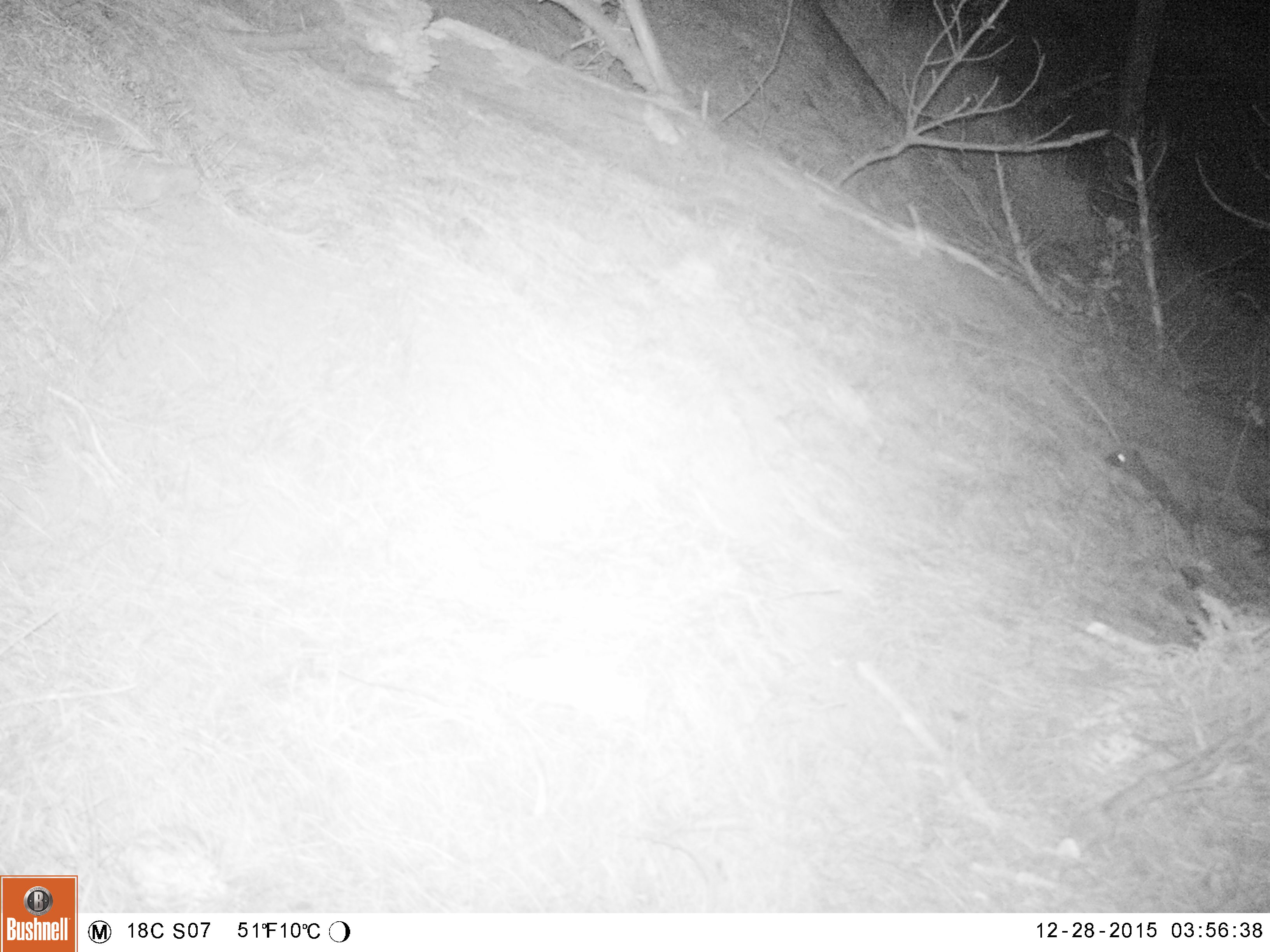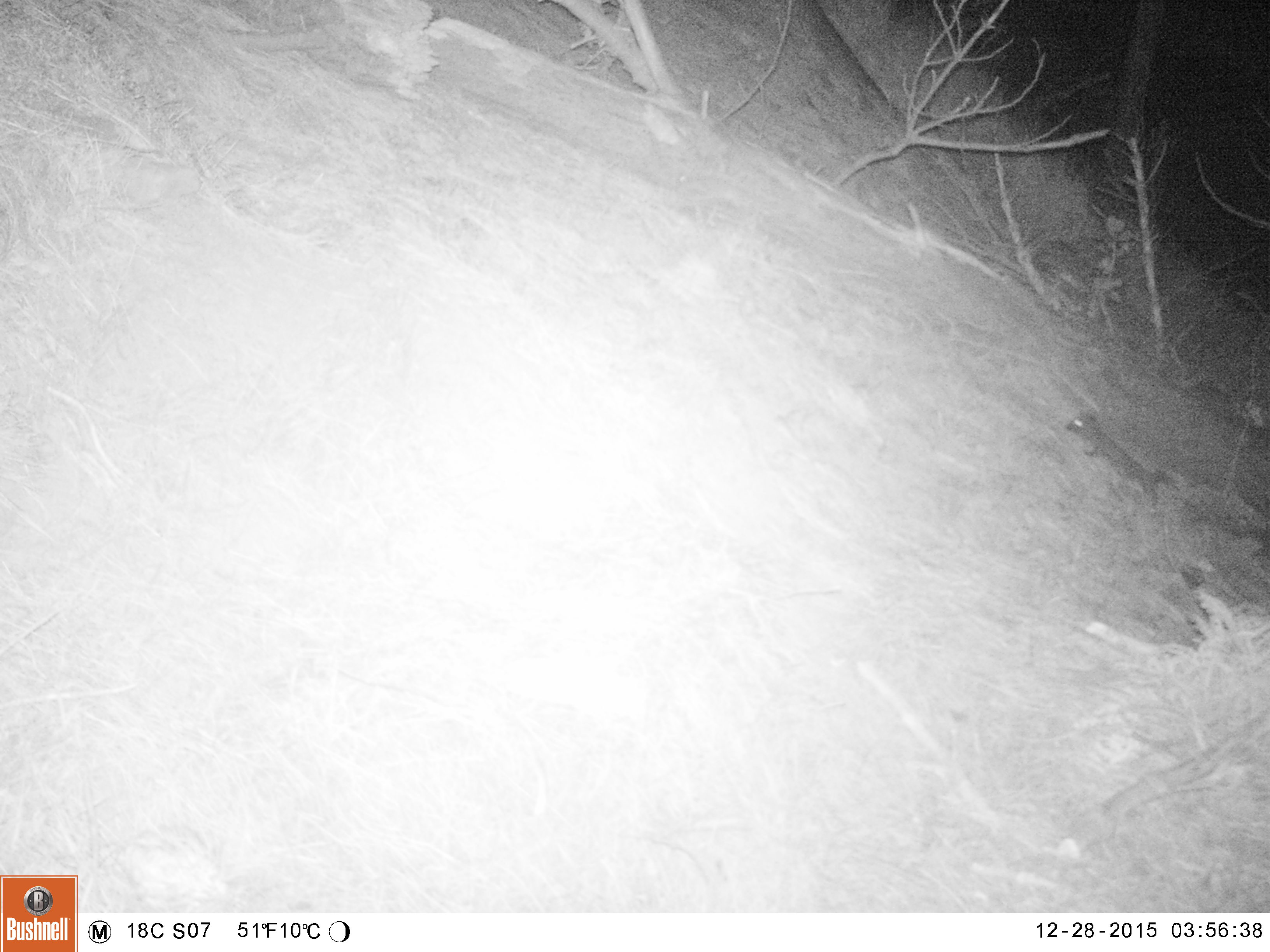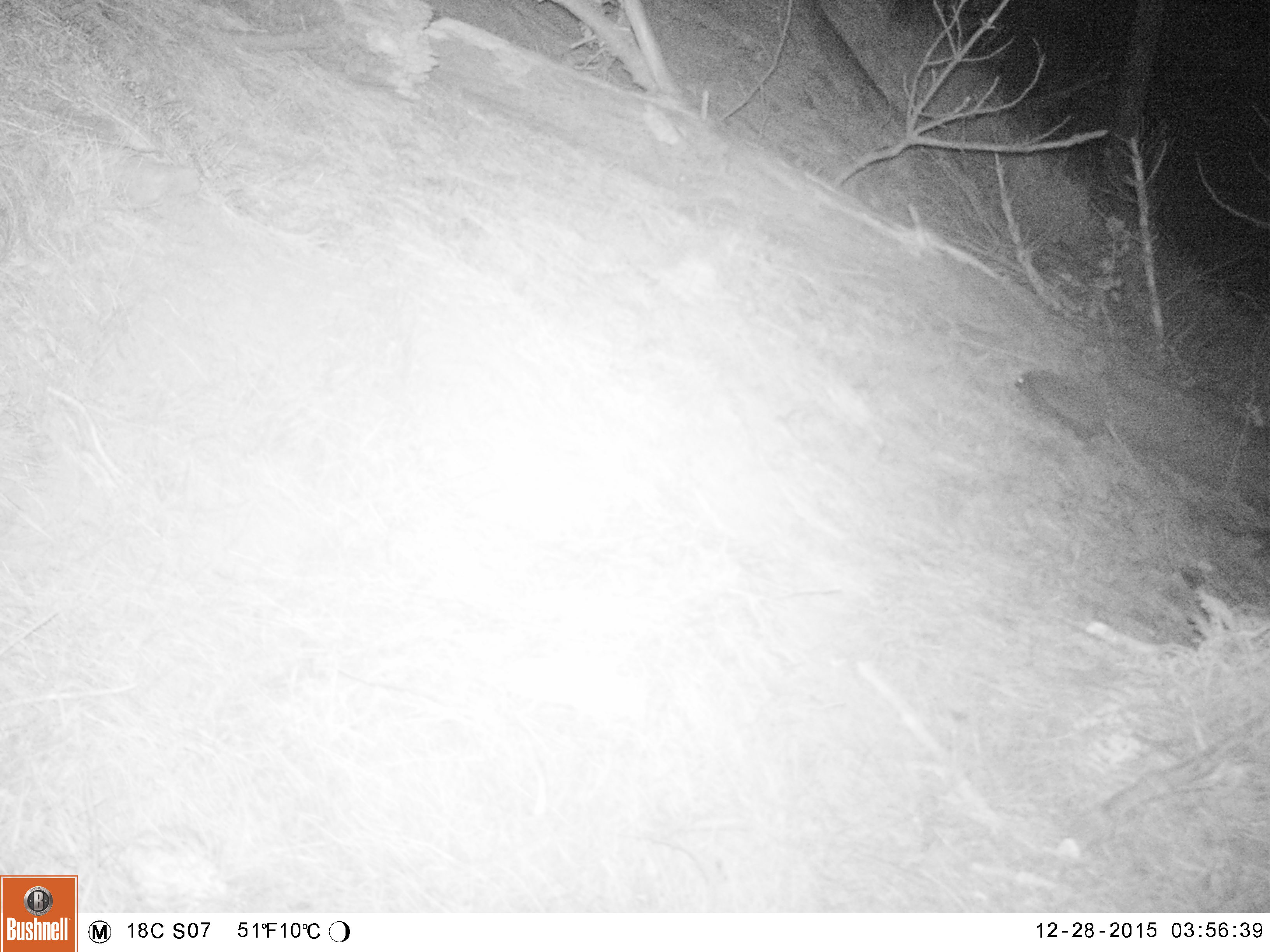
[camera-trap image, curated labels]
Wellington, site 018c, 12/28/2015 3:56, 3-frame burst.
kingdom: Animalia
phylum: Chordata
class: Mammalia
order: Eulipotyphla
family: Erinaceidae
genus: Erinaceus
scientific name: Erinaceus europaeus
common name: hedgehog